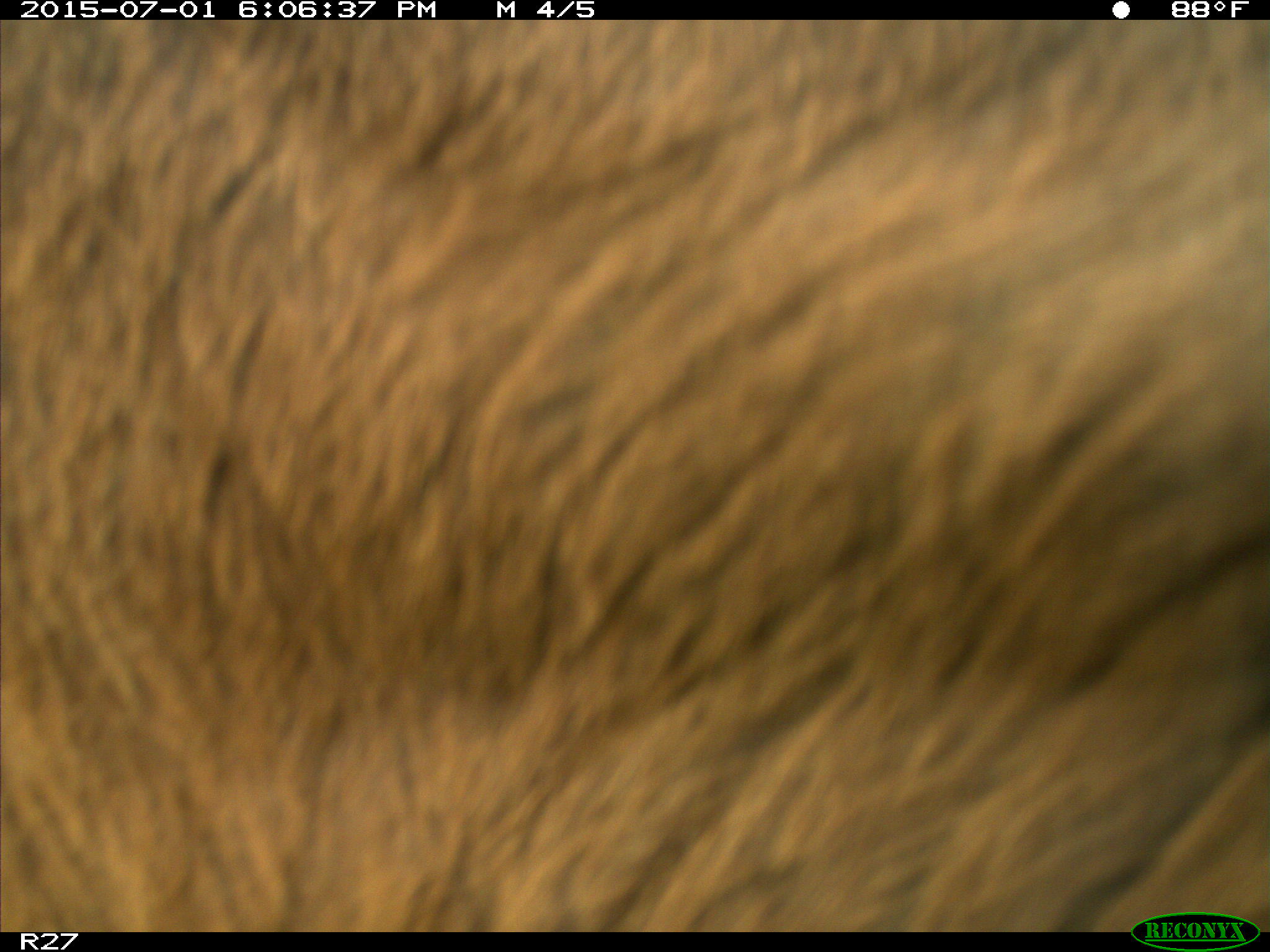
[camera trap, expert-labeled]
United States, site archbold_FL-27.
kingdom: Animalia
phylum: Chordata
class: Mammalia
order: Artiodactyla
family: Bovidae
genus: Bos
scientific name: Bos taurus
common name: domestic cow